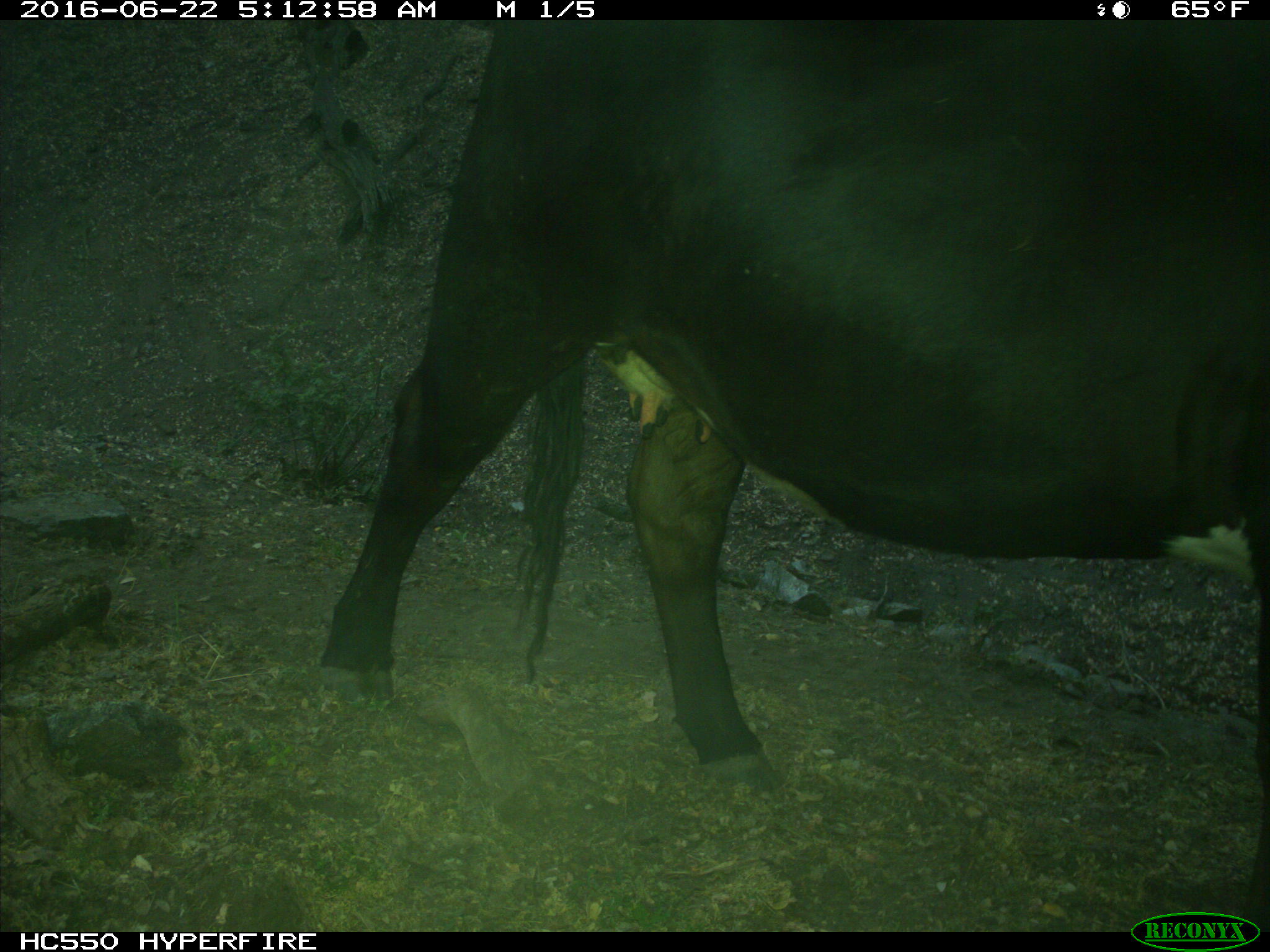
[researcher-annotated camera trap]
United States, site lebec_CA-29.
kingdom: Animalia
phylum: Chordata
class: Mammalia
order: Artiodactyla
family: Bovidae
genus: Bos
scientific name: Bos taurus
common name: domestic cow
Bos taurus (domestic cow).